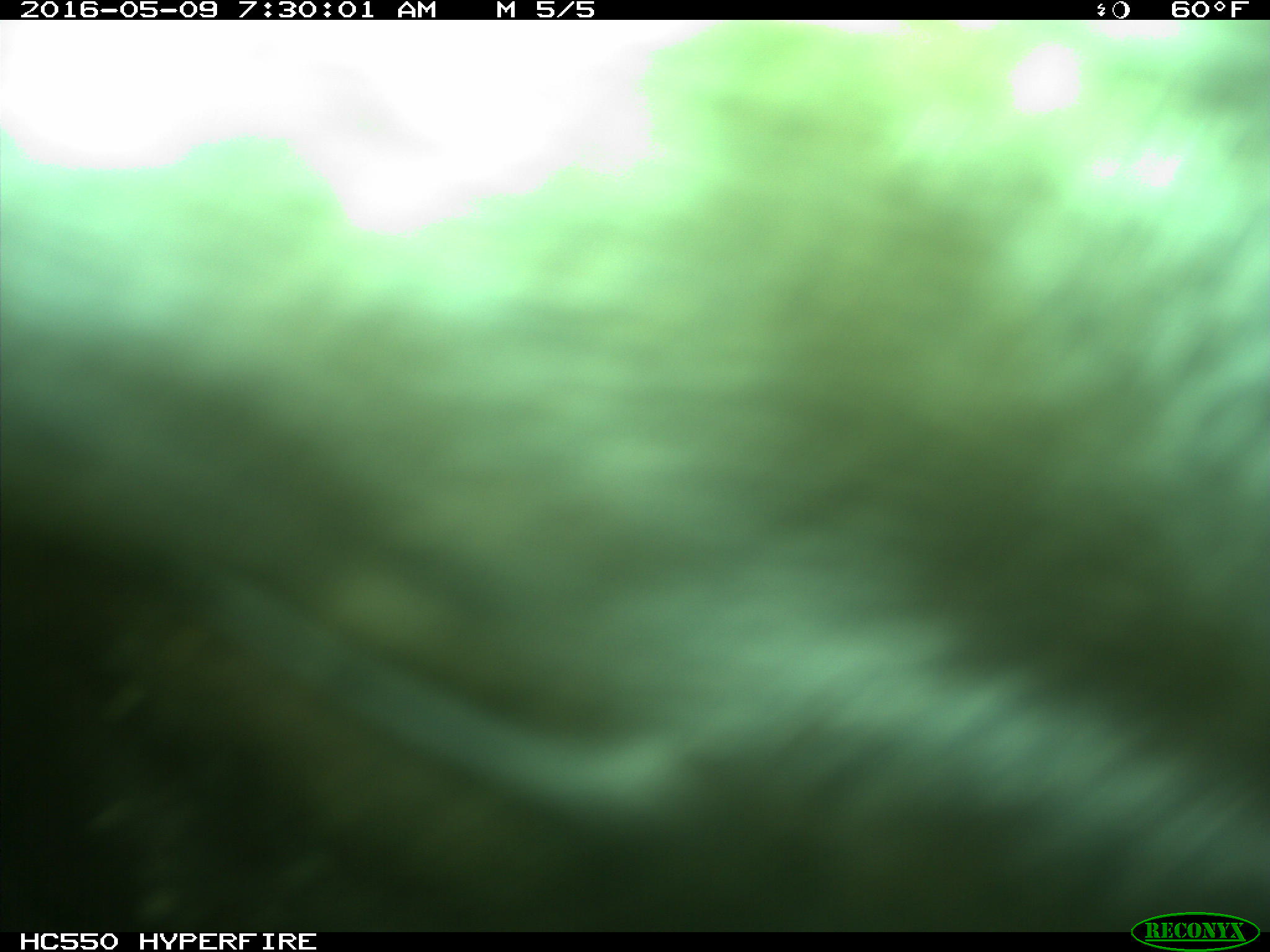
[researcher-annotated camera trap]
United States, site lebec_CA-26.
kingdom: Animalia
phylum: Chordata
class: Mammalia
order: Artiodactyla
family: Bovidae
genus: Bos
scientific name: Bos taurus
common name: domestic cow